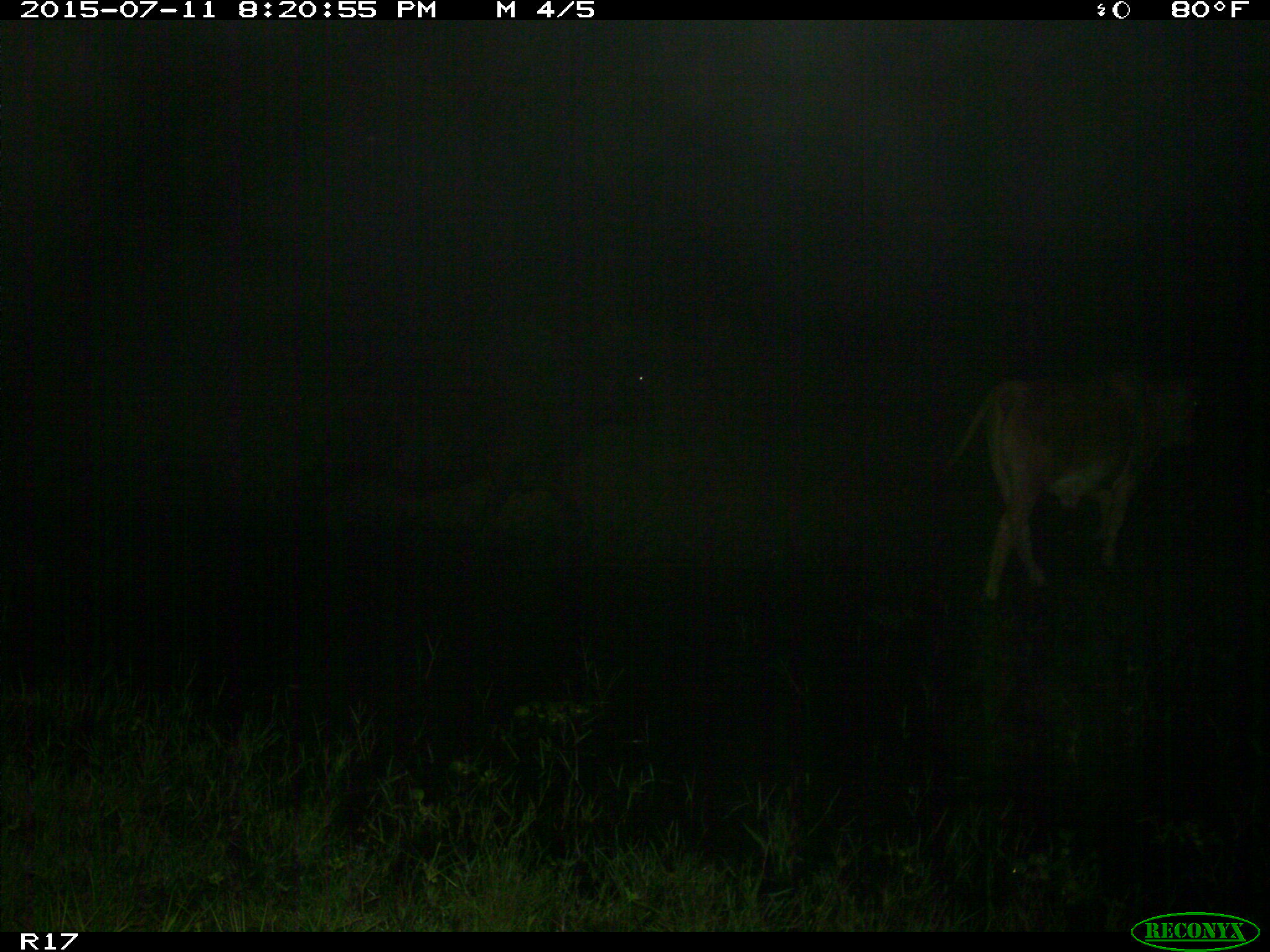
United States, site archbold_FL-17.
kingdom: Animalia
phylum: Chordata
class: Mammalia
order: Artiodactyla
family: Bovidae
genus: Bos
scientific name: Bos taurus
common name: domestic cow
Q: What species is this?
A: Bos taurus (domestic cow).